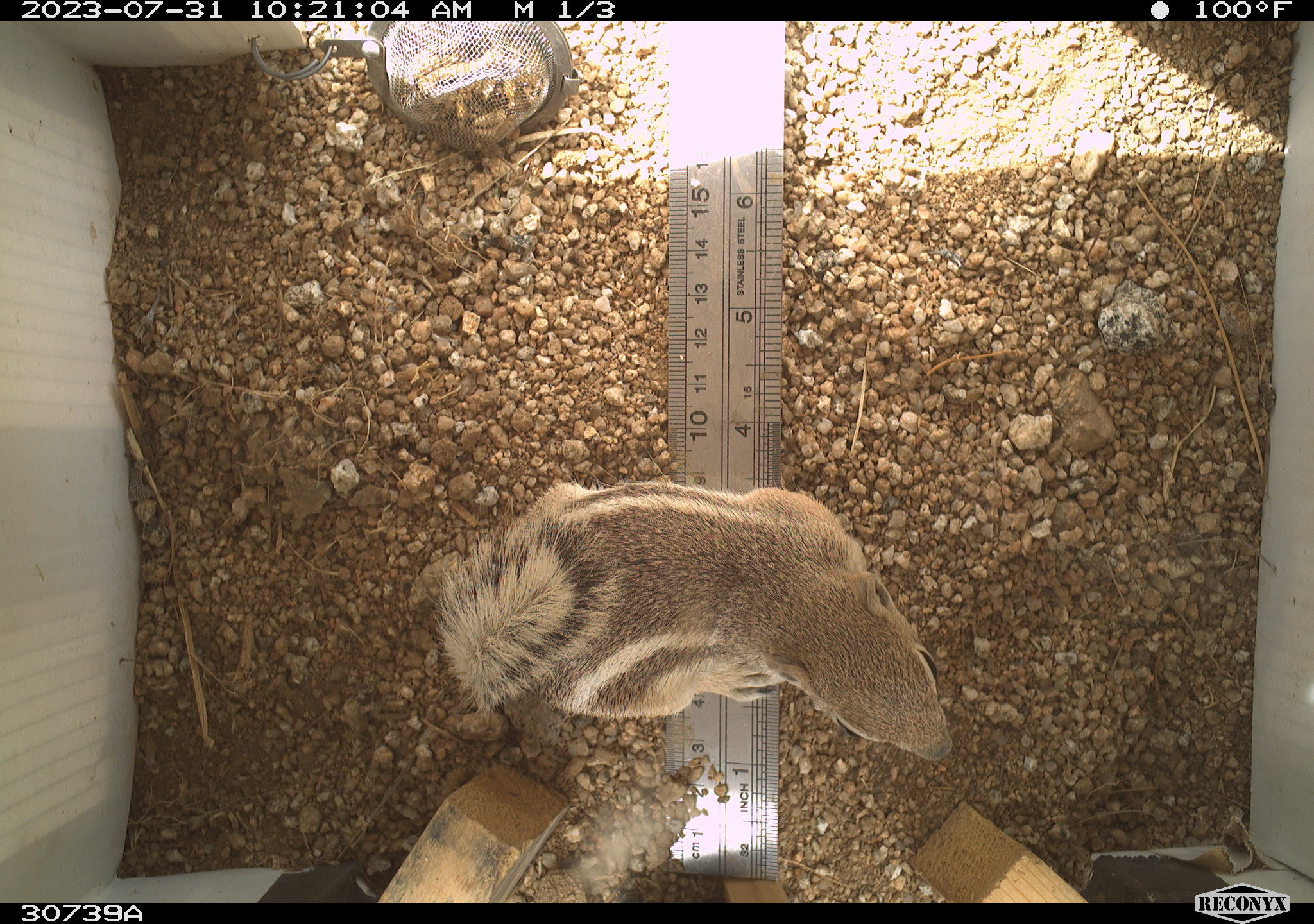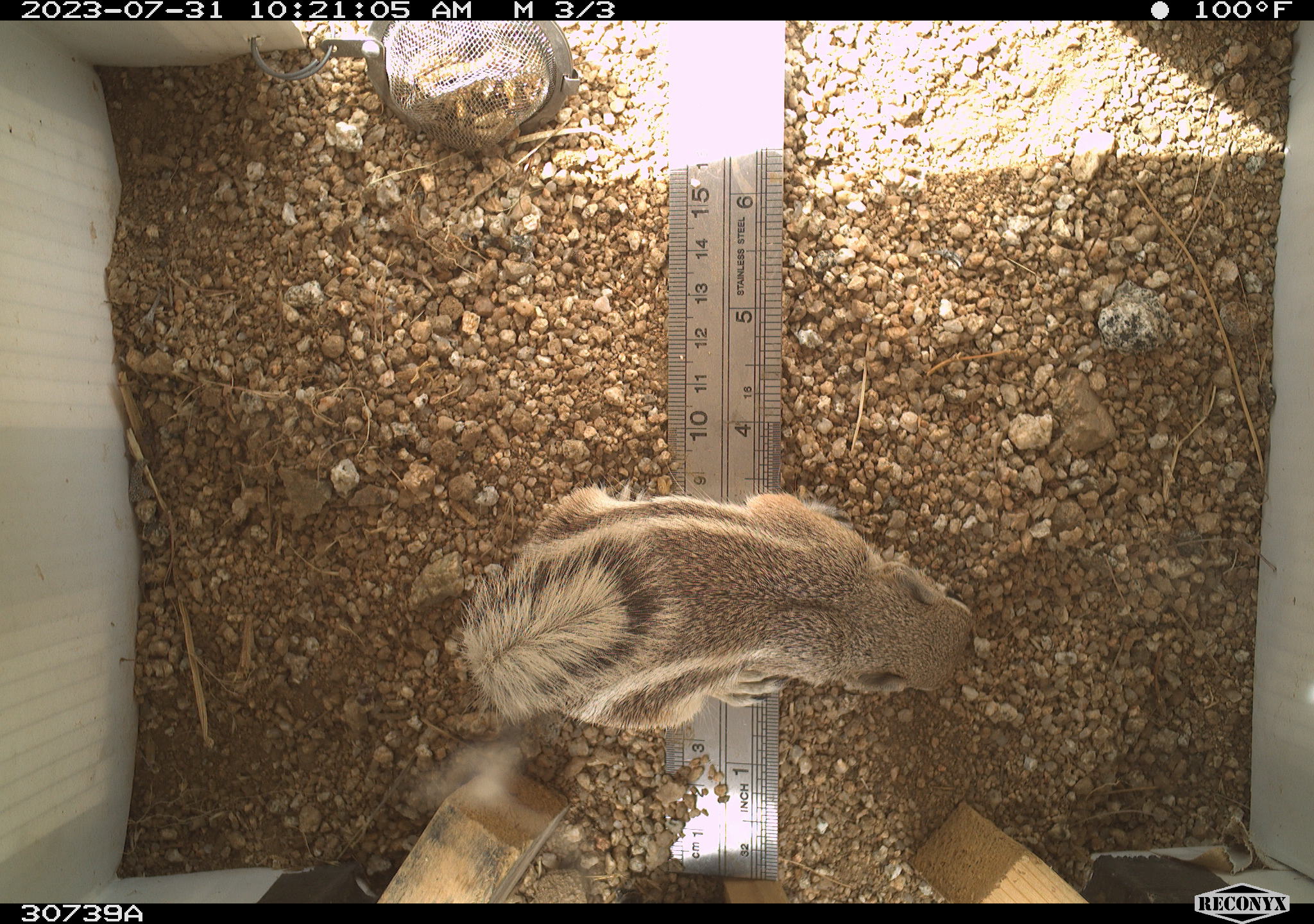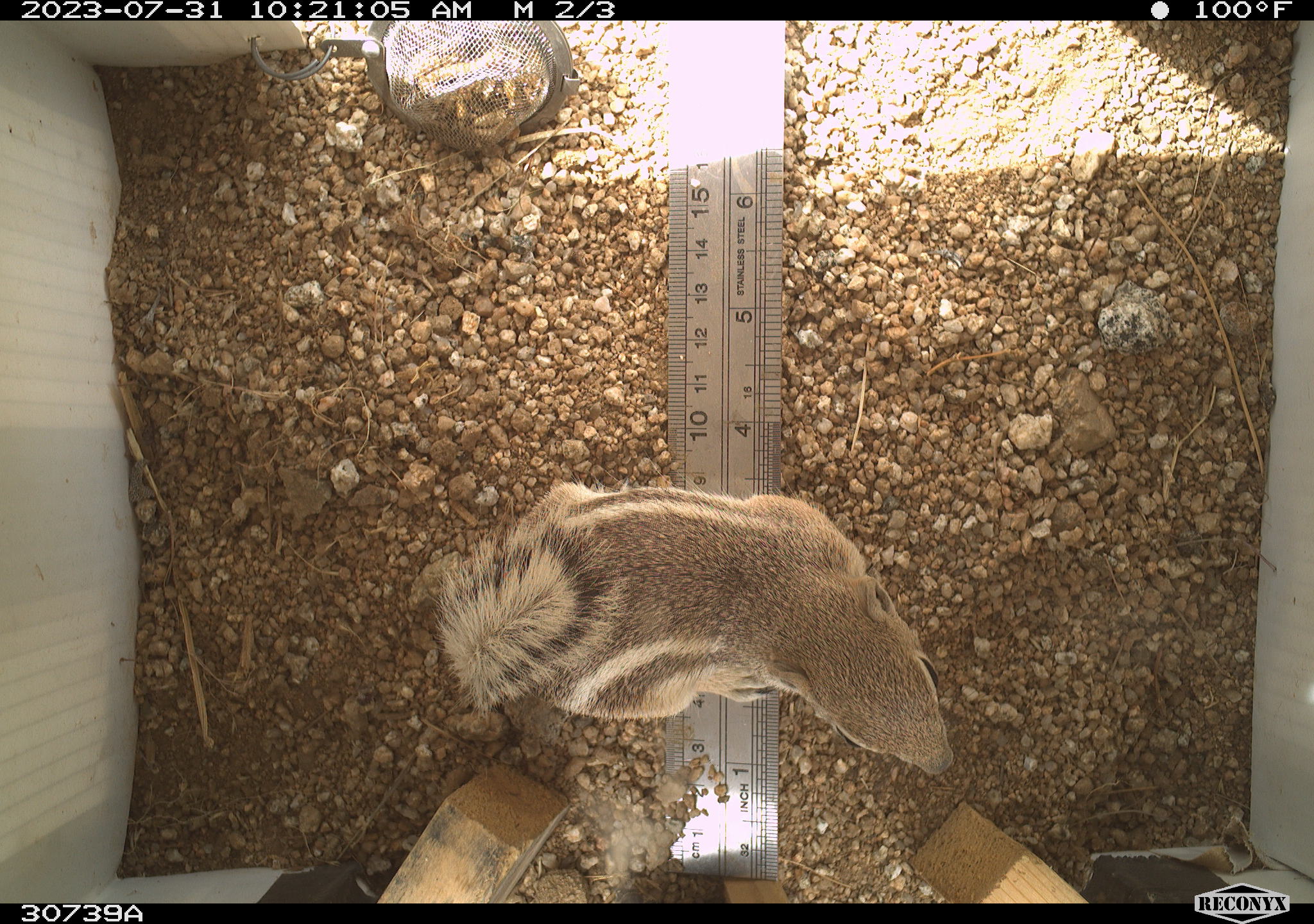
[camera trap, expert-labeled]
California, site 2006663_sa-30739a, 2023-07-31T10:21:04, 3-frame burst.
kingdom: Animalia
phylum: Chordata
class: Mammalia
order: Rodentia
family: Sciuridae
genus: Ammospermophilus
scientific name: Ammospermophilus leucurus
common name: white-tailed antelope squirrel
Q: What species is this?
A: White-tailed antelope squirrel (Ammospermophilus leucurus).